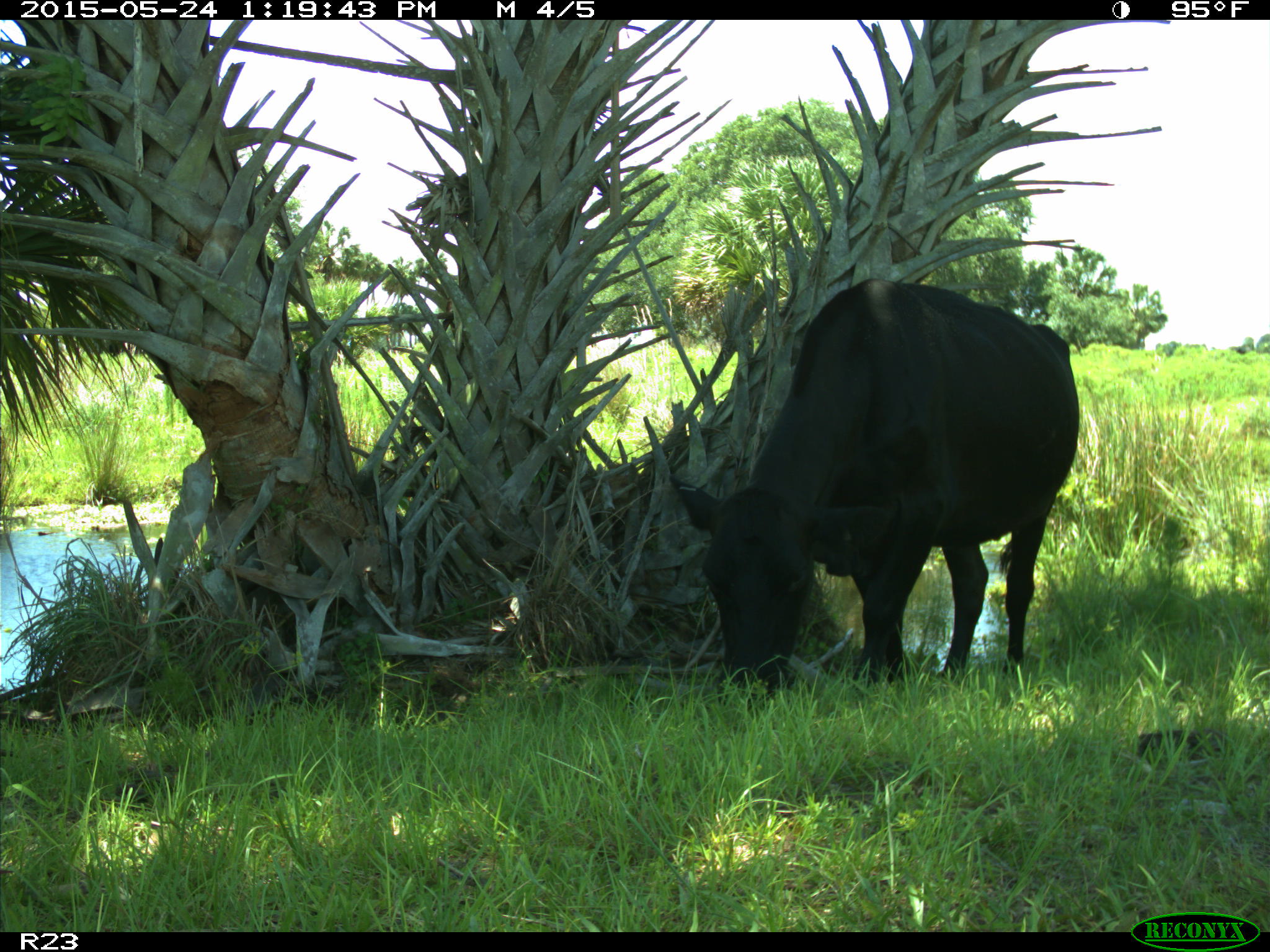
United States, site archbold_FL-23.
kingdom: Animalia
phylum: Chordata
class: Mammalia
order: Artiodactyla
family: Bovidae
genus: Bos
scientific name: Bos taurus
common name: domestic cow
Bos taurus (domestic cow).